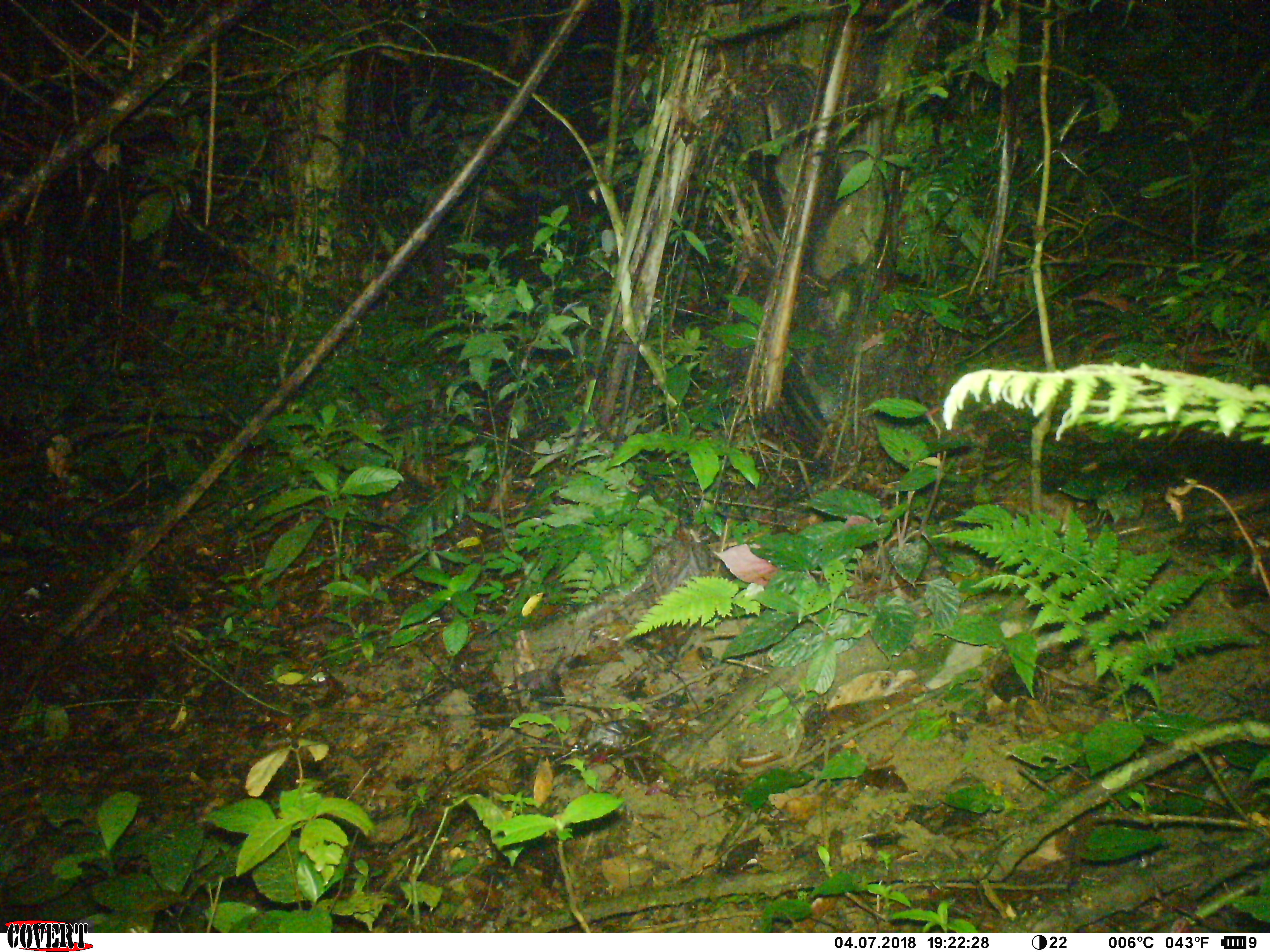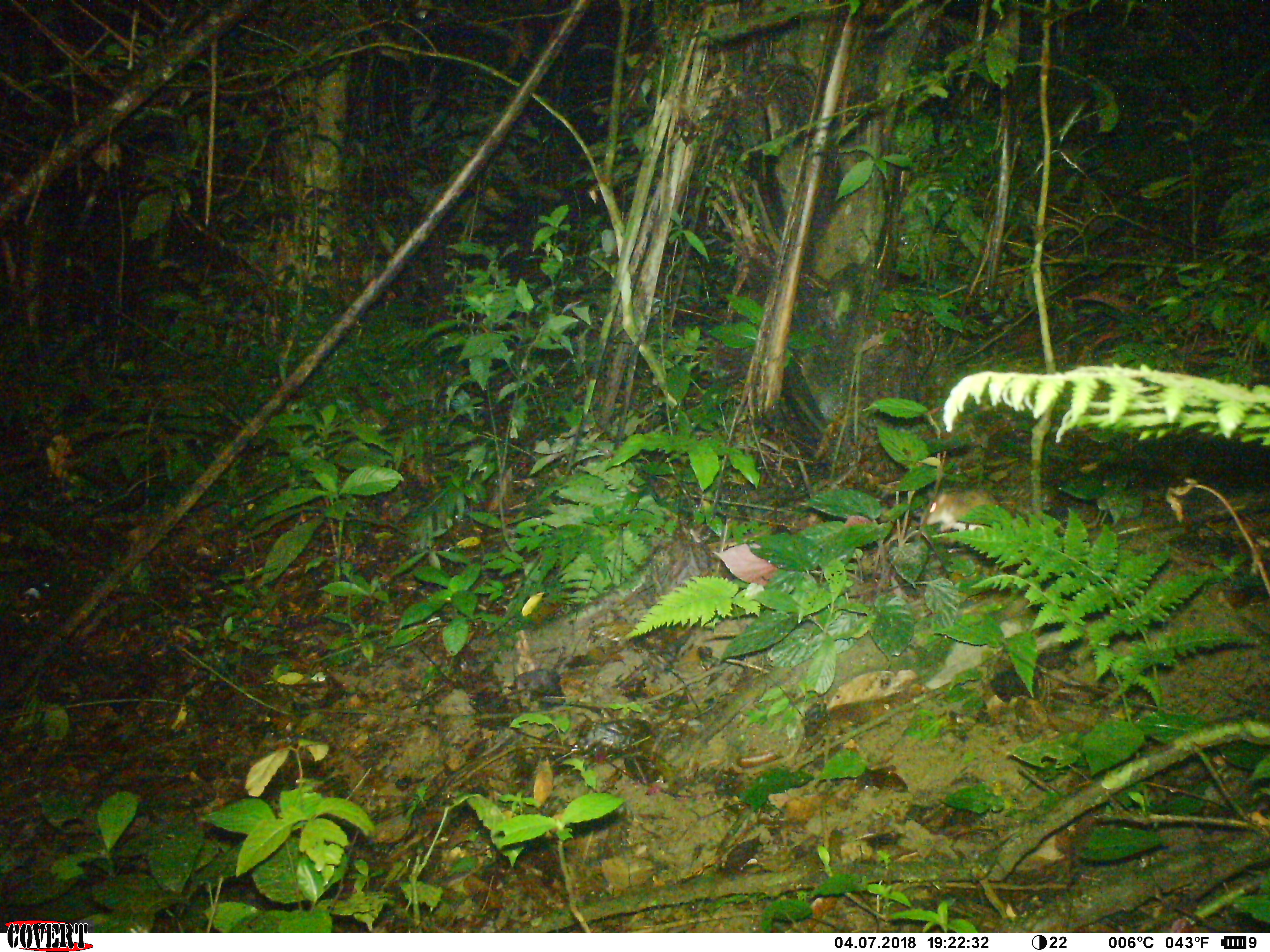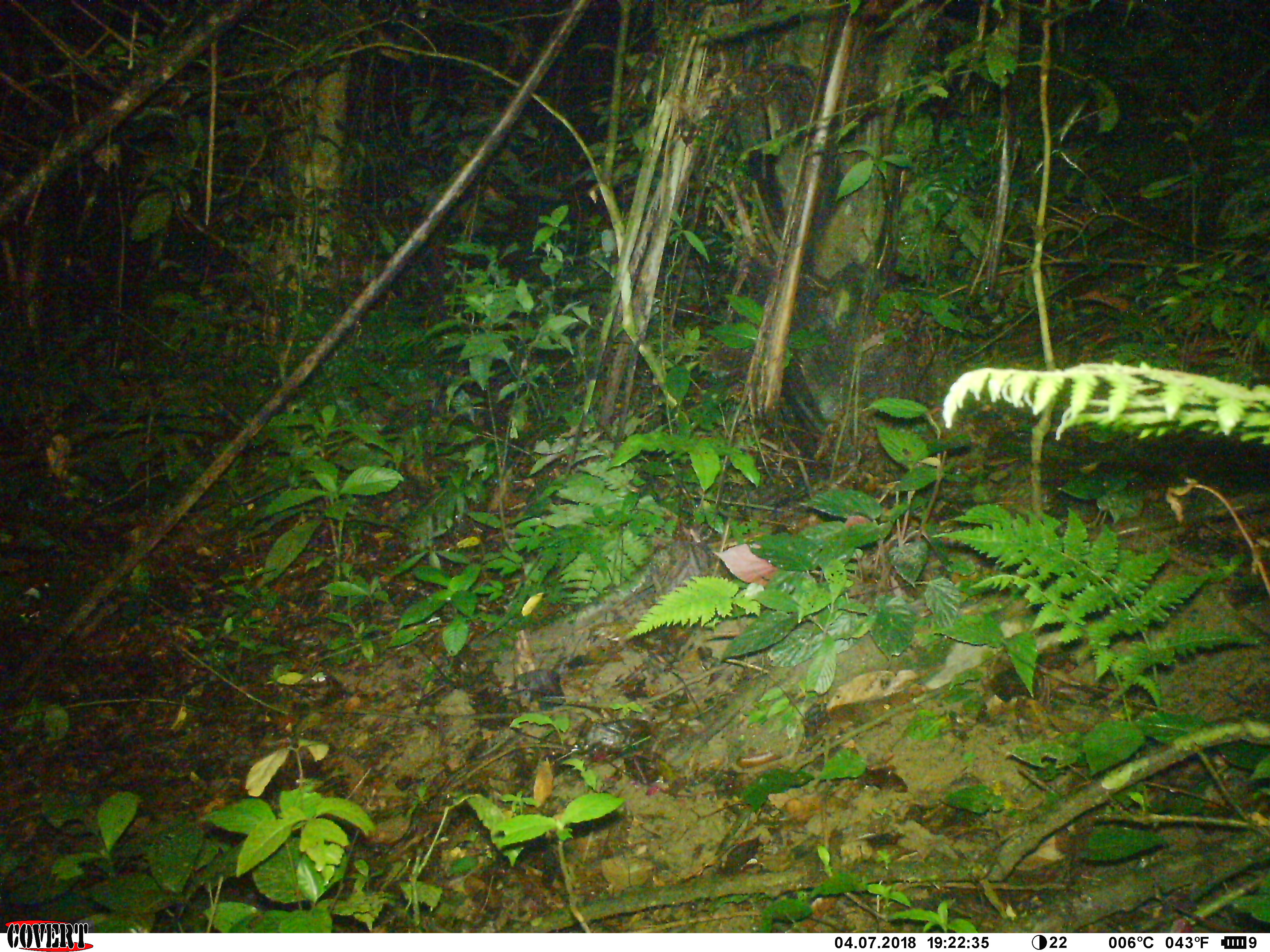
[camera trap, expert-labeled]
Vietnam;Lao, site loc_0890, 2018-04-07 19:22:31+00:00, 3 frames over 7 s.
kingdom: Animalia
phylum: Chordata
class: Mammalia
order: Rodentia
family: Muridae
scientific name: Muridae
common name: old-world mice and rats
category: unidentified murid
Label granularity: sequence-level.